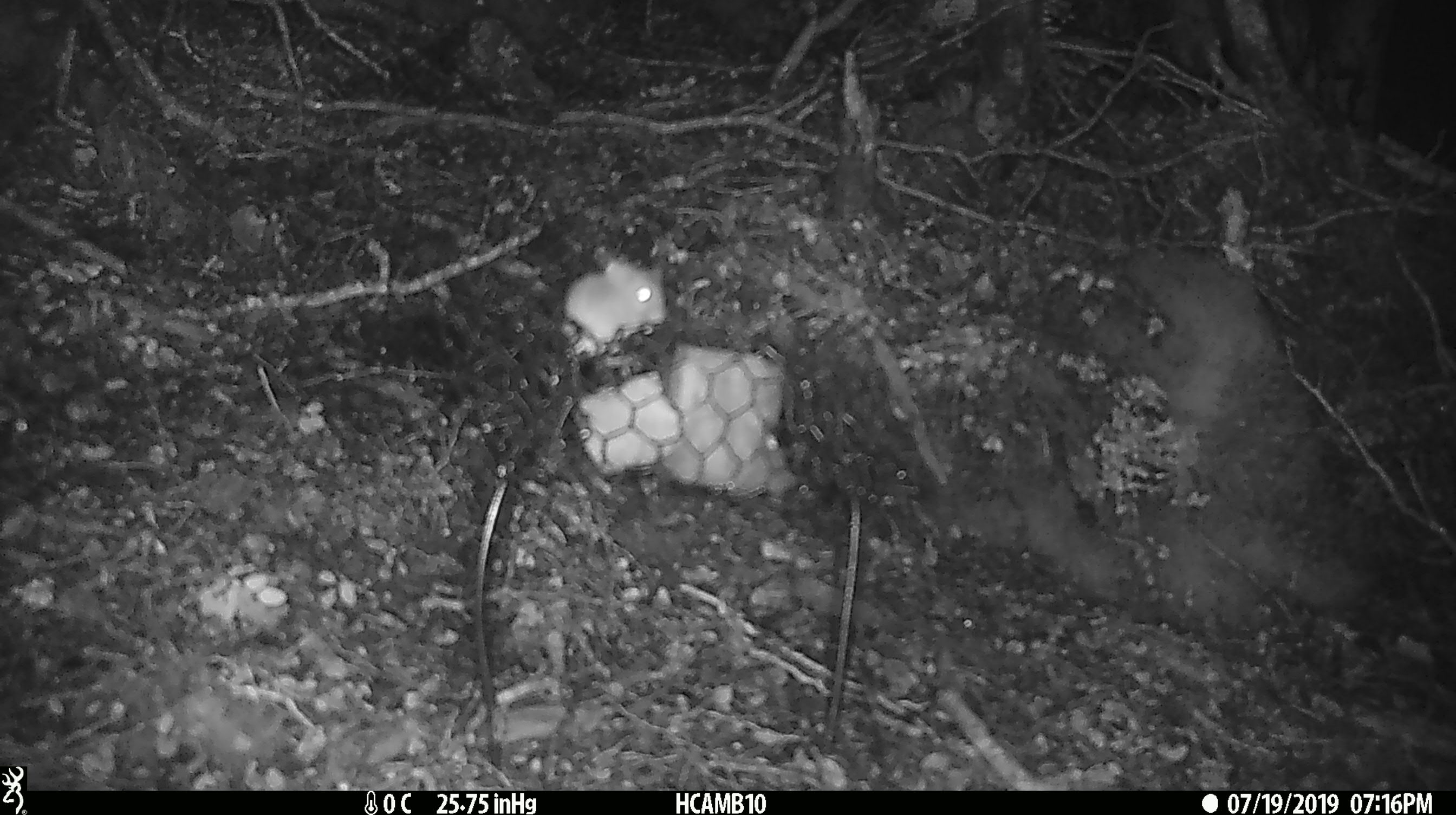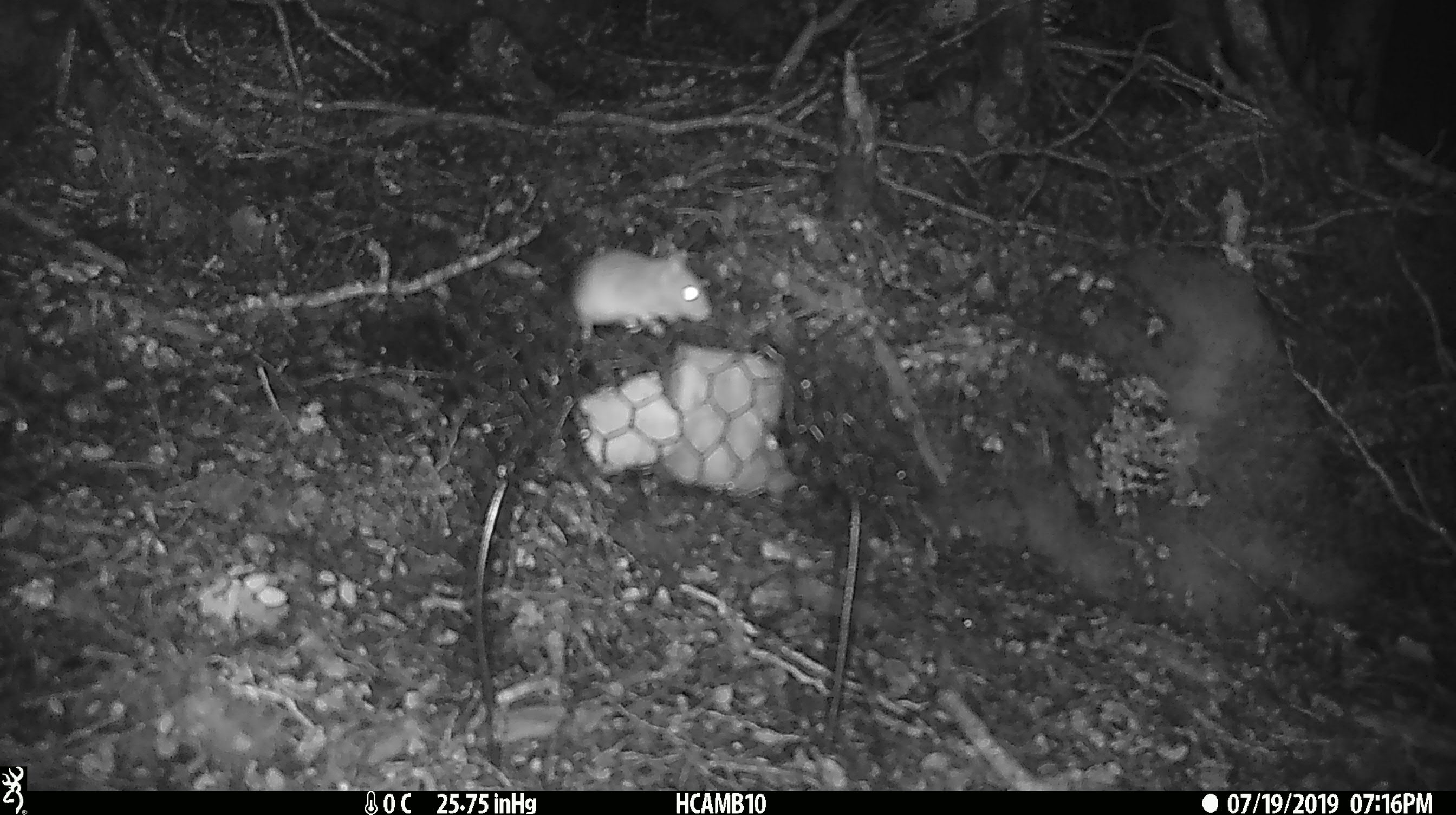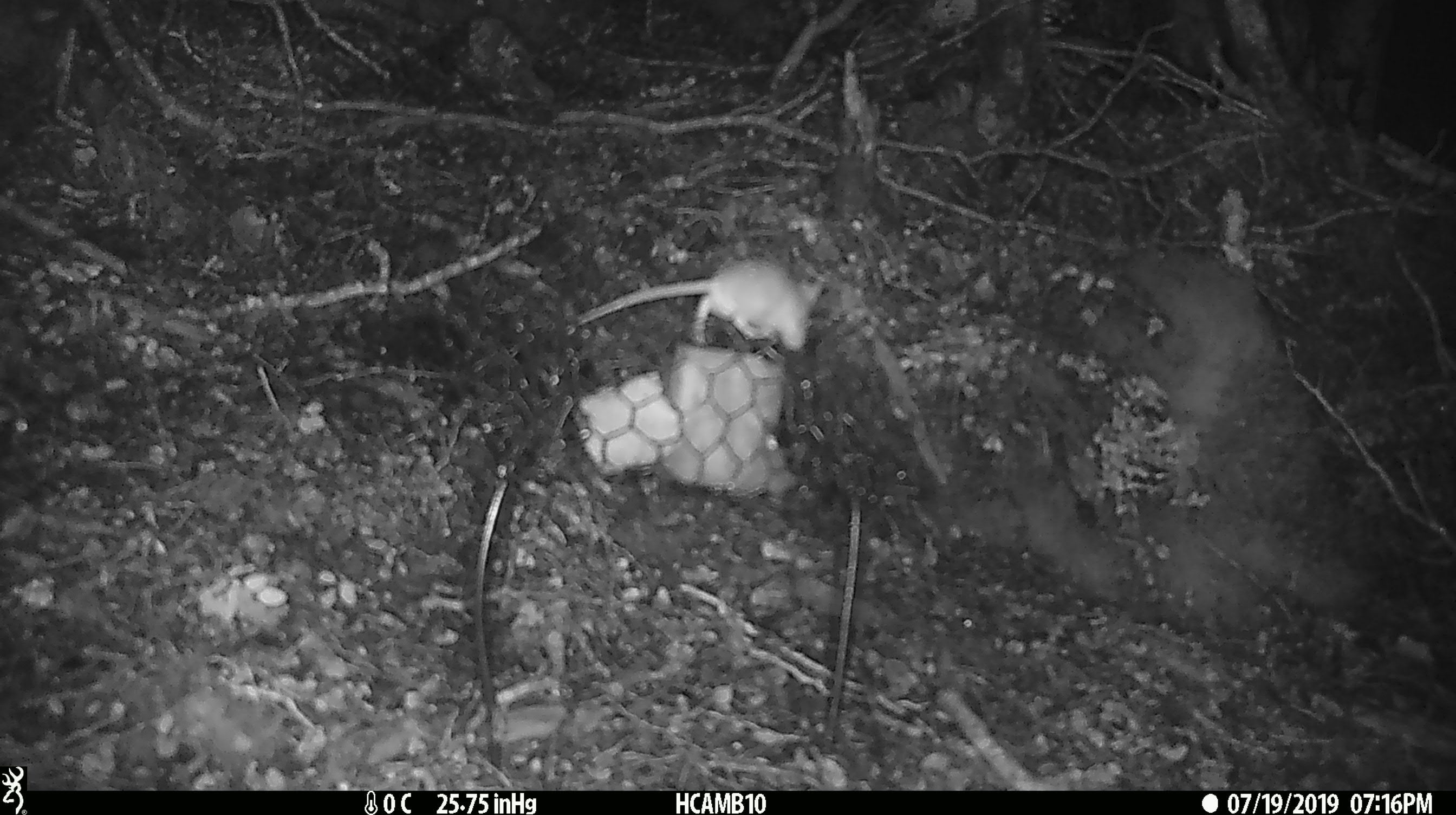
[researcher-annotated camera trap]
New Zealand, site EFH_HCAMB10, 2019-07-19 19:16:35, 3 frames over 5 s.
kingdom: Animalia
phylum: Chordata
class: Mammalia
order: Rodentia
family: Muridae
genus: Mus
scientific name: Mus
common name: mouse